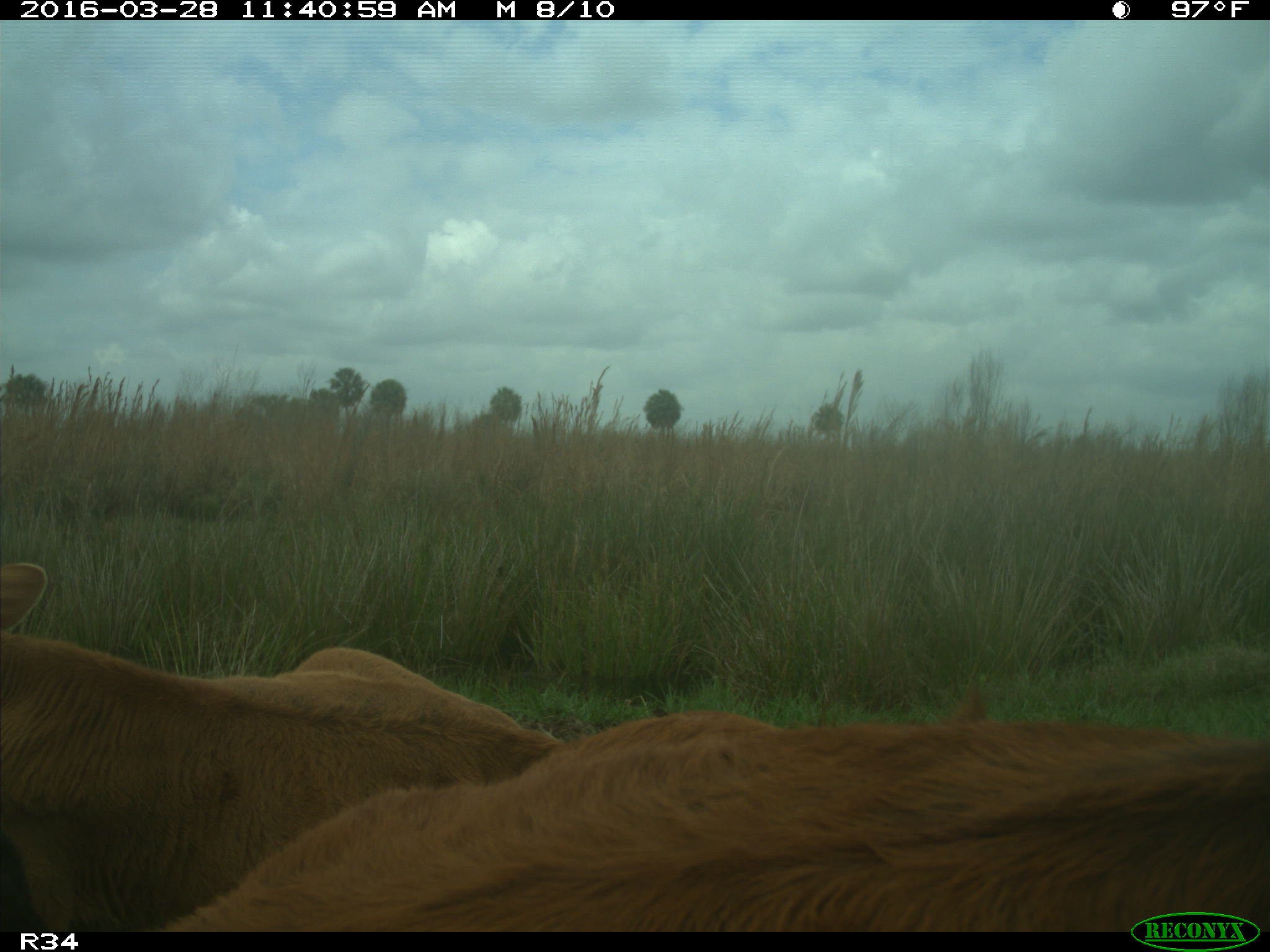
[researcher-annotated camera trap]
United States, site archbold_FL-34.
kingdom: Animalia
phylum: Chordata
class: Mammalia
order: Artiodactyla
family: Bovidae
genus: Bos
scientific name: Bos taurus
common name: domestic cow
Bos taurus (domestic cow).